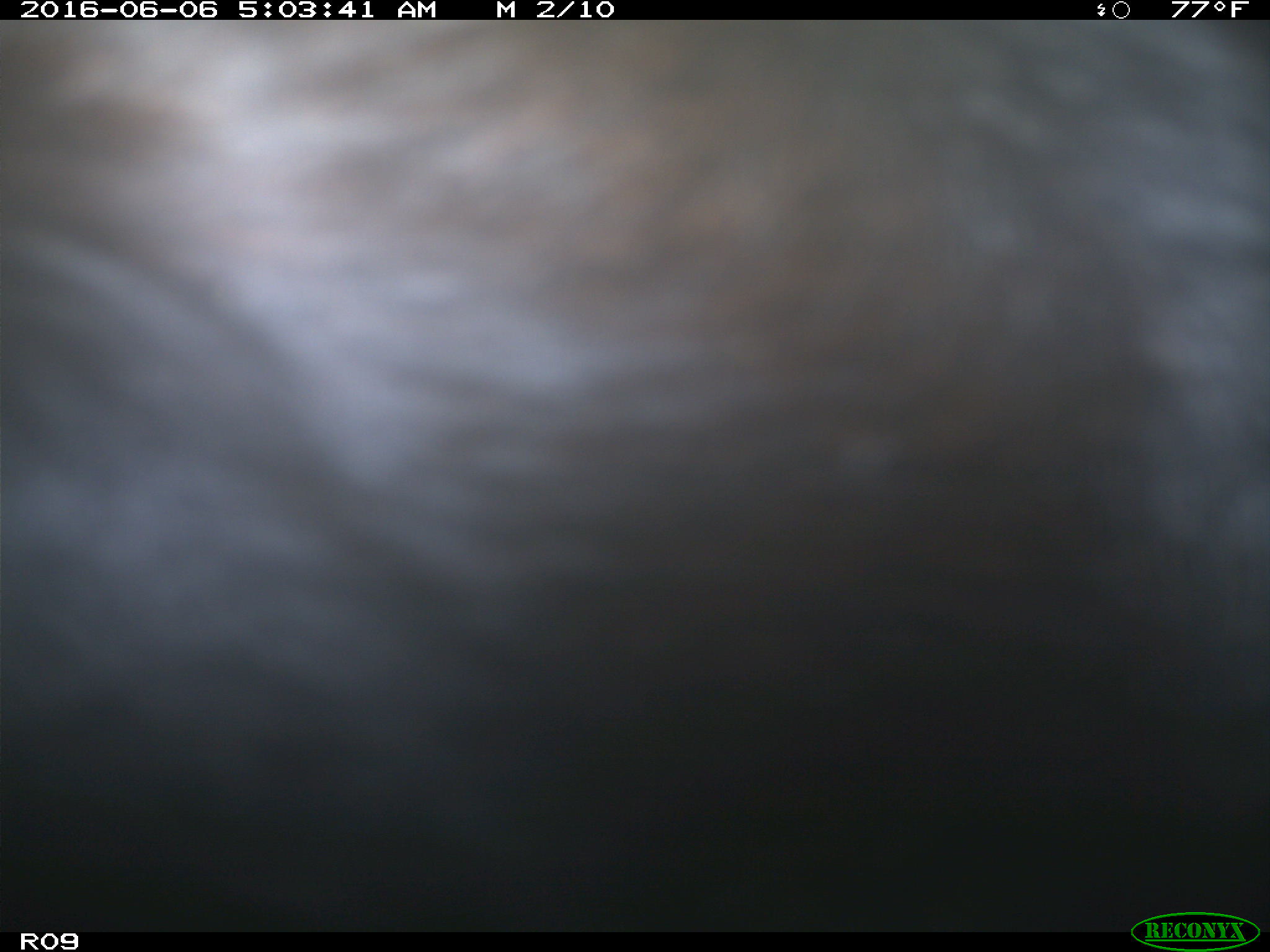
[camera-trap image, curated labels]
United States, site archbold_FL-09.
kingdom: Animalia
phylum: Chordata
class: Mammalia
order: Artiodactyla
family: Bovidae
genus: Bos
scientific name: Bos taurus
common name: domestic cow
Bos taurus (domestic cow).